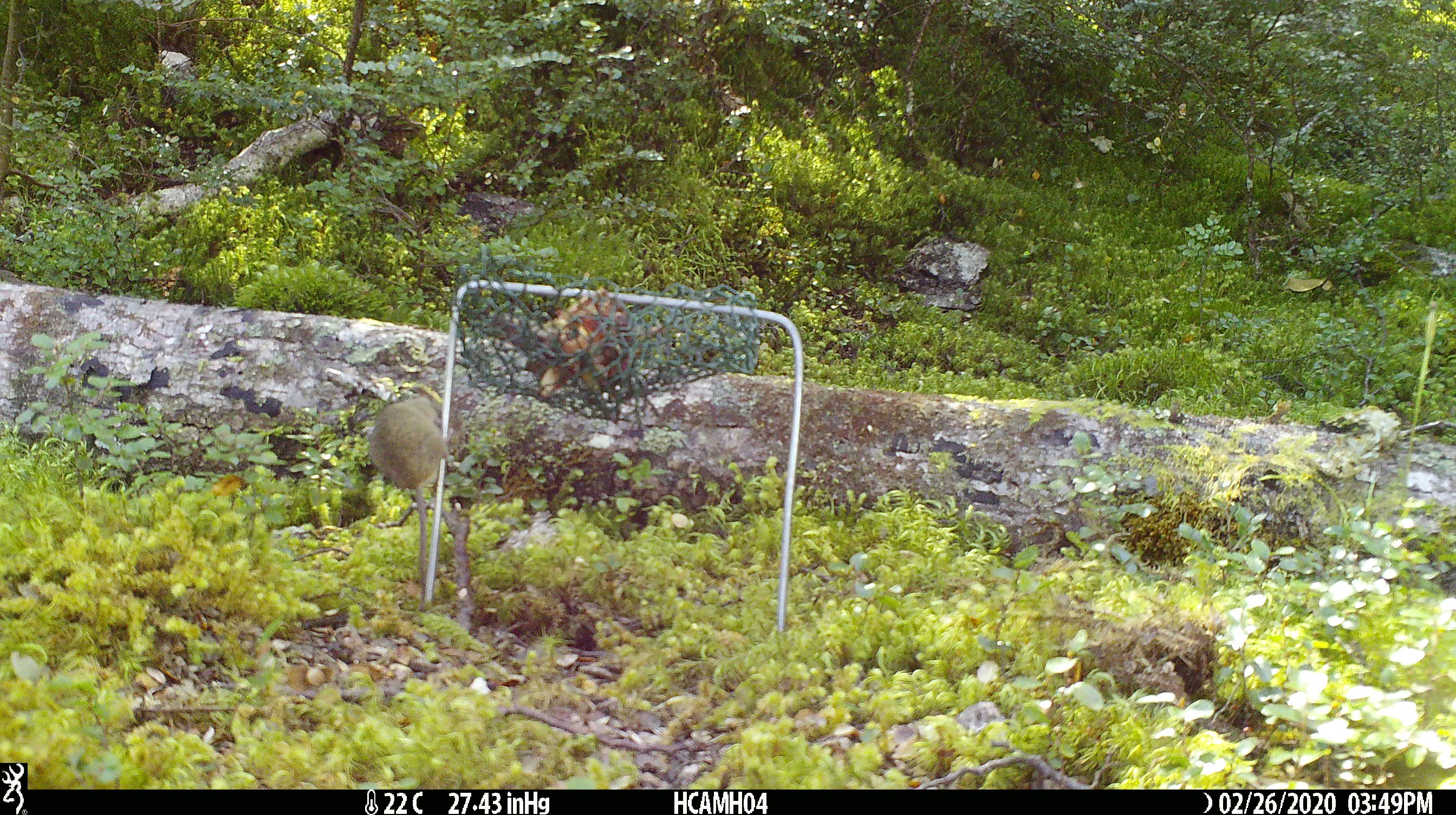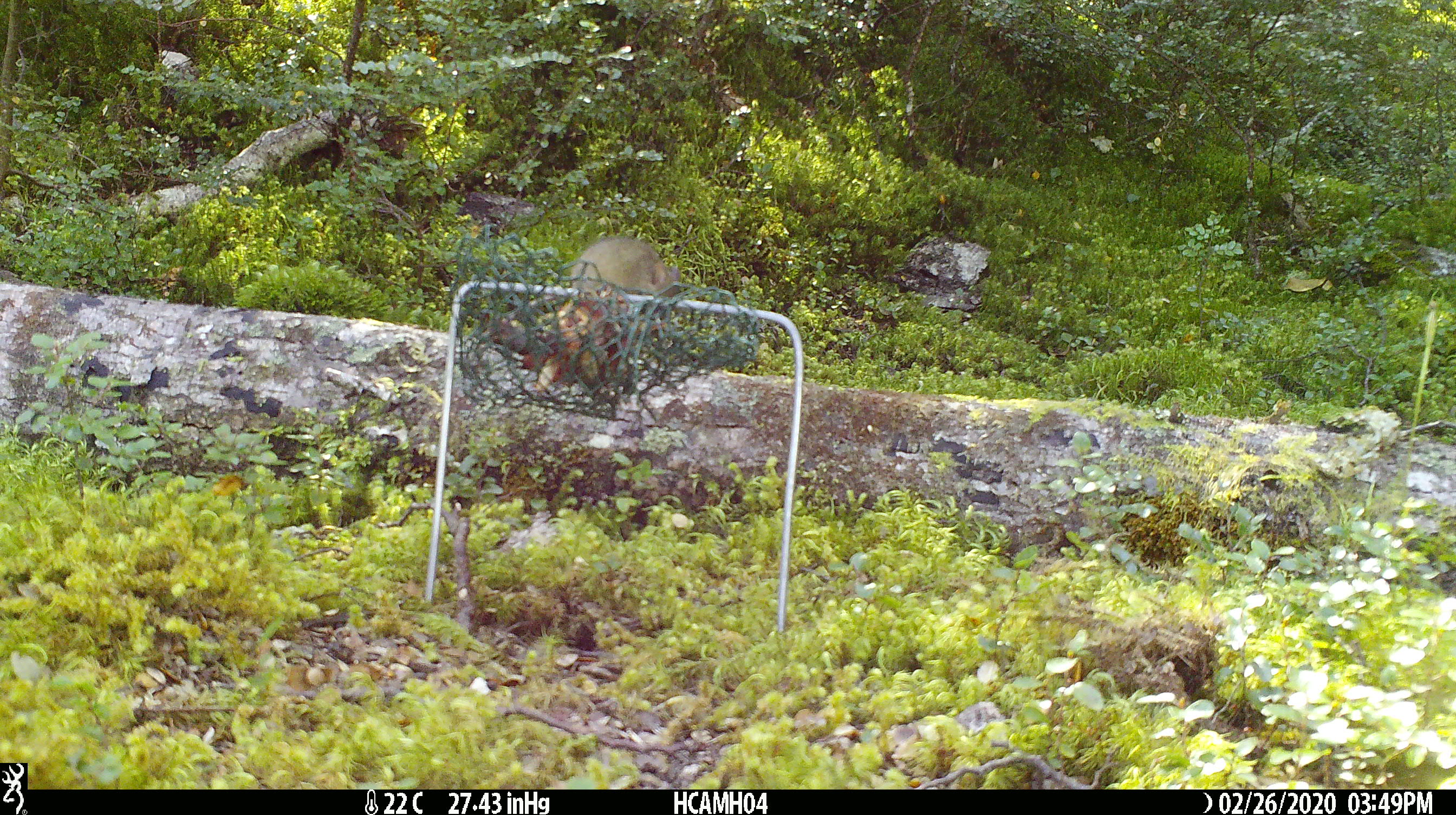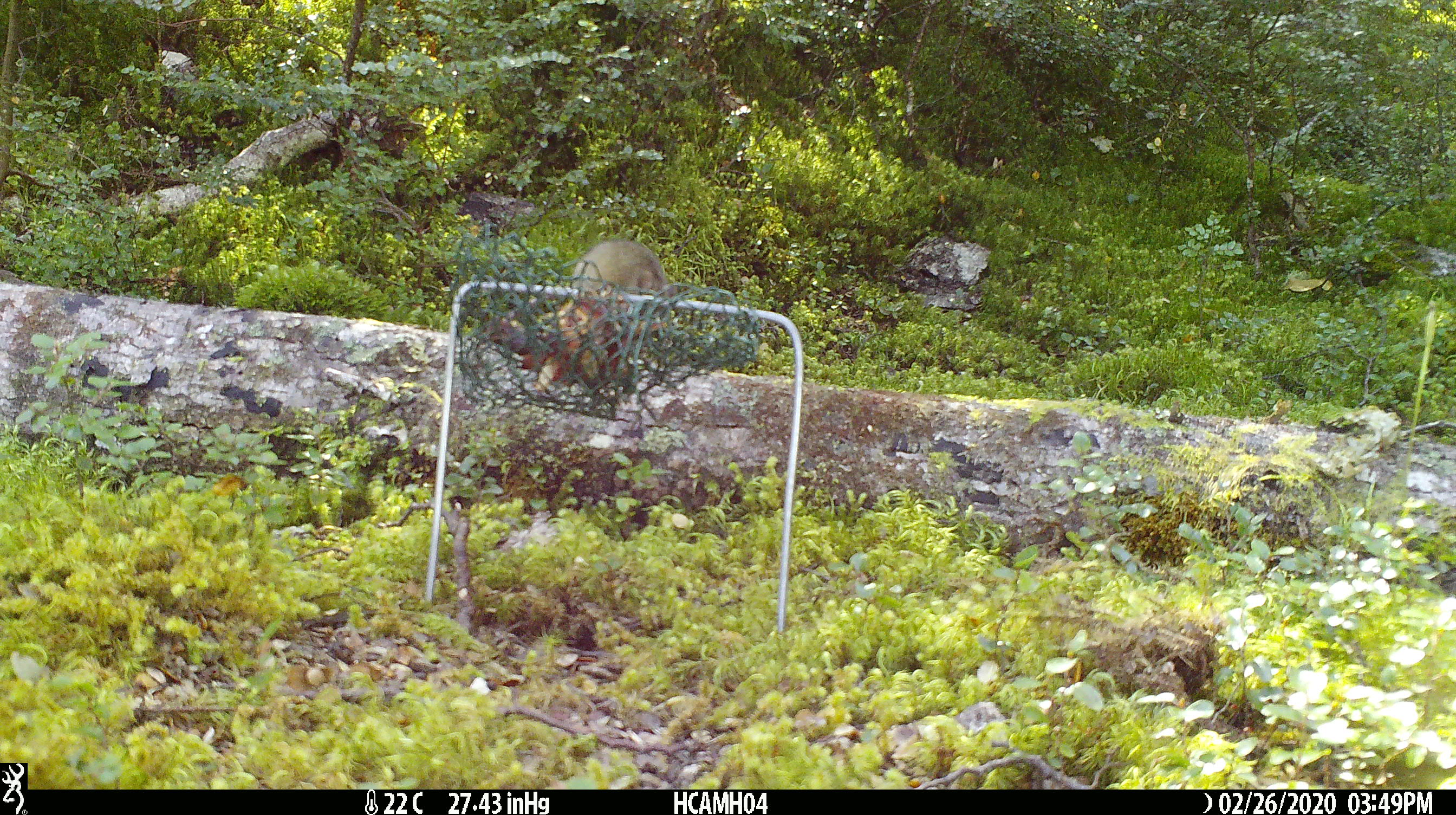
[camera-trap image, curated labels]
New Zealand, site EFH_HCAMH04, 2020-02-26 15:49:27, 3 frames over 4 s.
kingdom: Animalia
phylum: Chordata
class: Mammalia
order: Rodentia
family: Muridae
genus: Mus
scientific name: Mus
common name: mouse